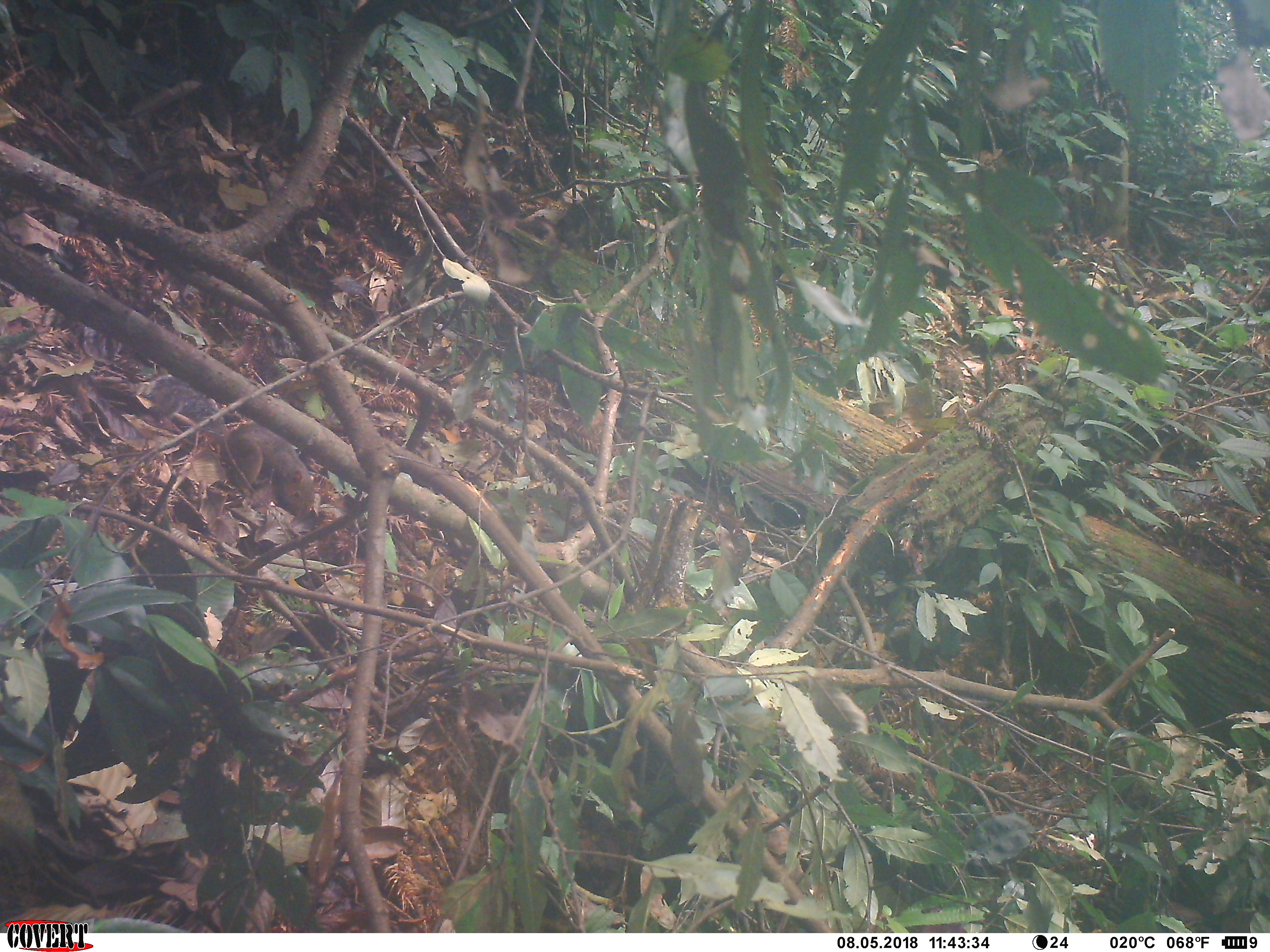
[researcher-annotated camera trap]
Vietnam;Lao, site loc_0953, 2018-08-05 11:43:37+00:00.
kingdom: Animalia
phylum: Chordata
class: Mammalia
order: Rodentia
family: Sciuridae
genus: Dremomys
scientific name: Dremomys rufigenis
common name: red-cheeked squirrel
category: red cheeked squirrel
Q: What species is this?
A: Red cheeked squirrel (red-cheeked squirrel) (Dremomys rufigenis).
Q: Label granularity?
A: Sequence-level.